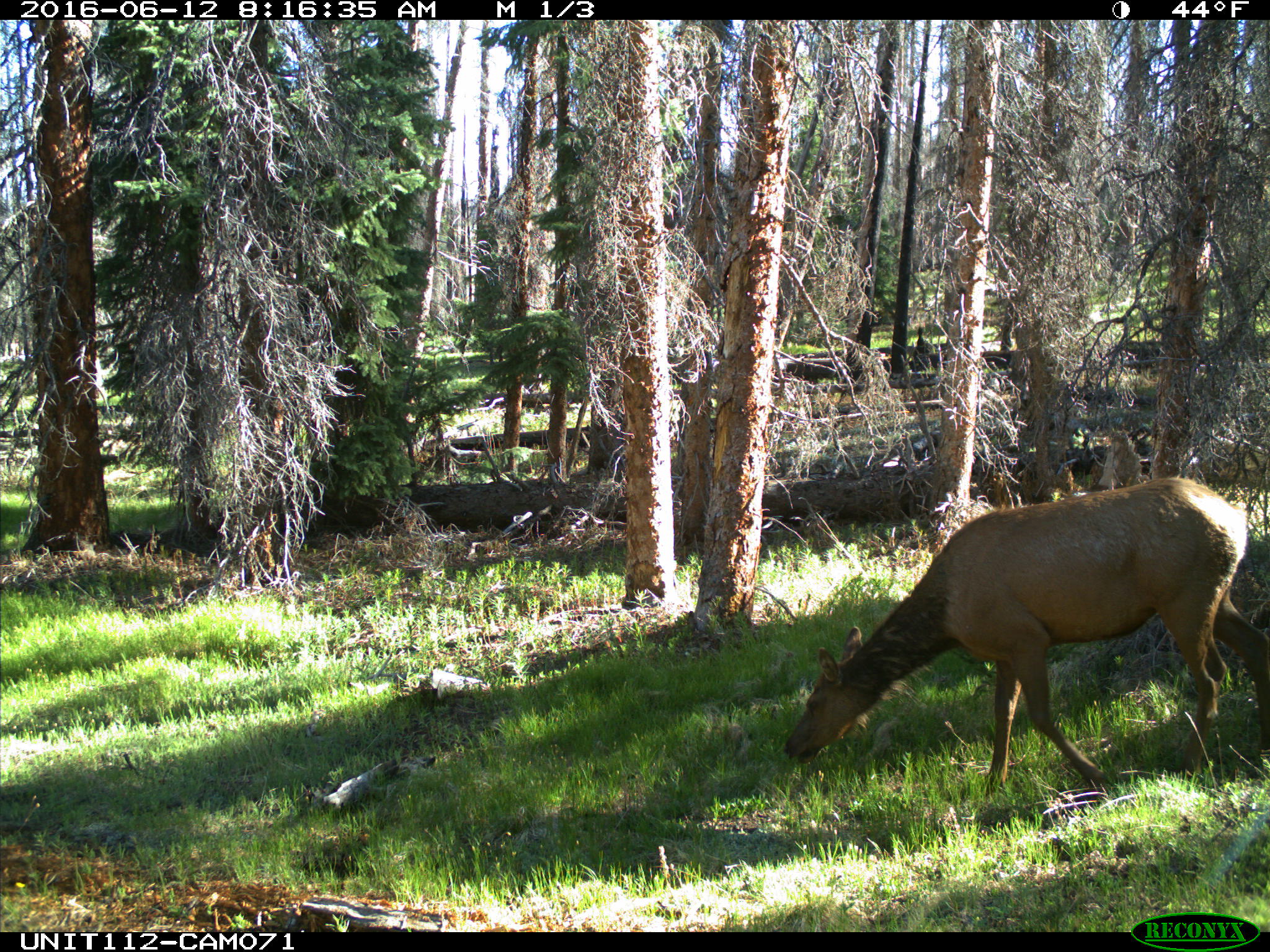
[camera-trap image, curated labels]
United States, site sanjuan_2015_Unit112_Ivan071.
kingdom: Animalia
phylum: Chordata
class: Mammalia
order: Artiodactyla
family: Cervidae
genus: Cervus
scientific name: Cervus elaphus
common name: red deer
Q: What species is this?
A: Cervus elaphus (red deer).